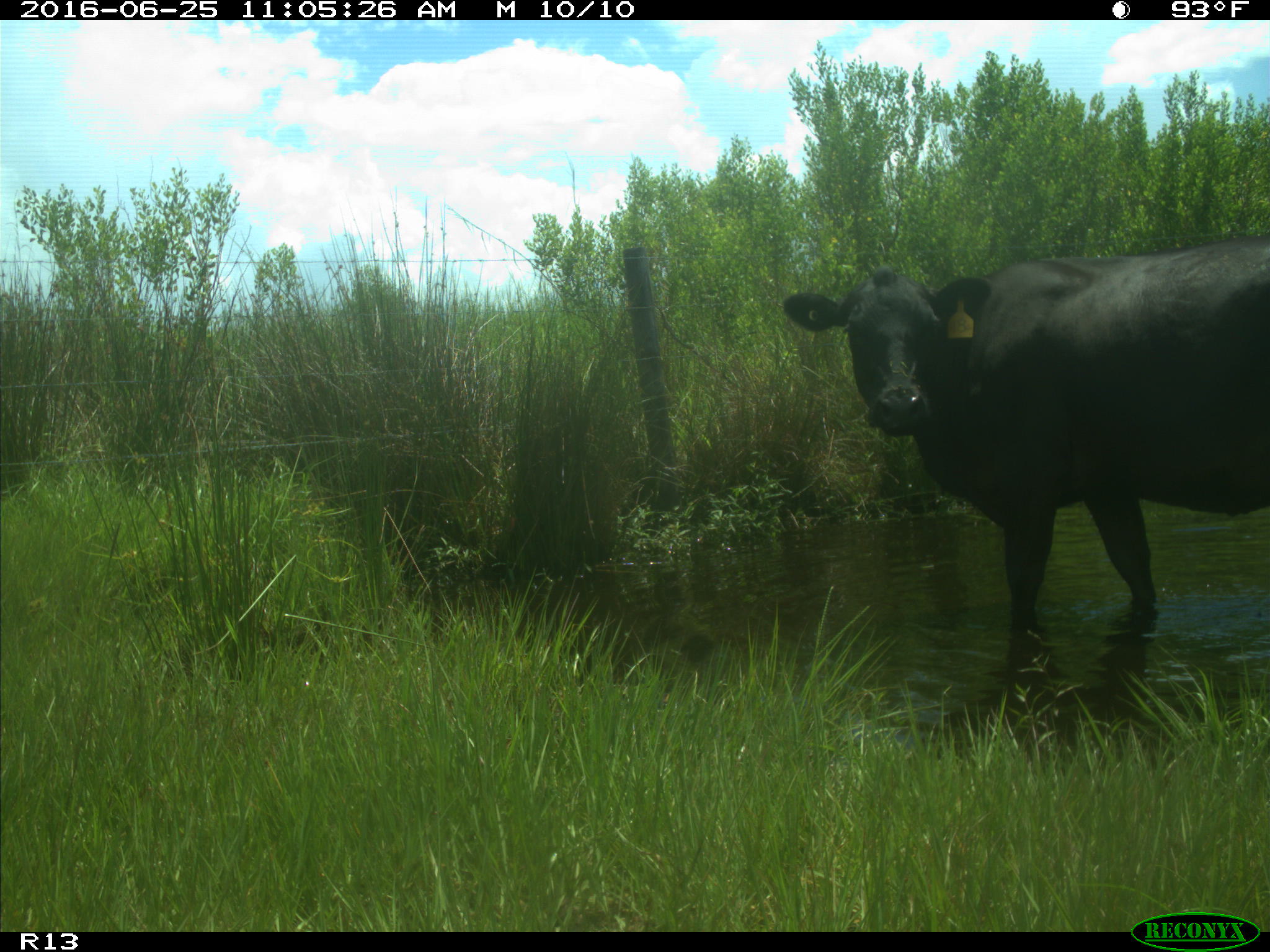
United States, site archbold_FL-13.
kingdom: Animalia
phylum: Chordata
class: Mammalia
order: Artiodactyla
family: Bovidae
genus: Bos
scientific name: Bos taurus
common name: domestic cow